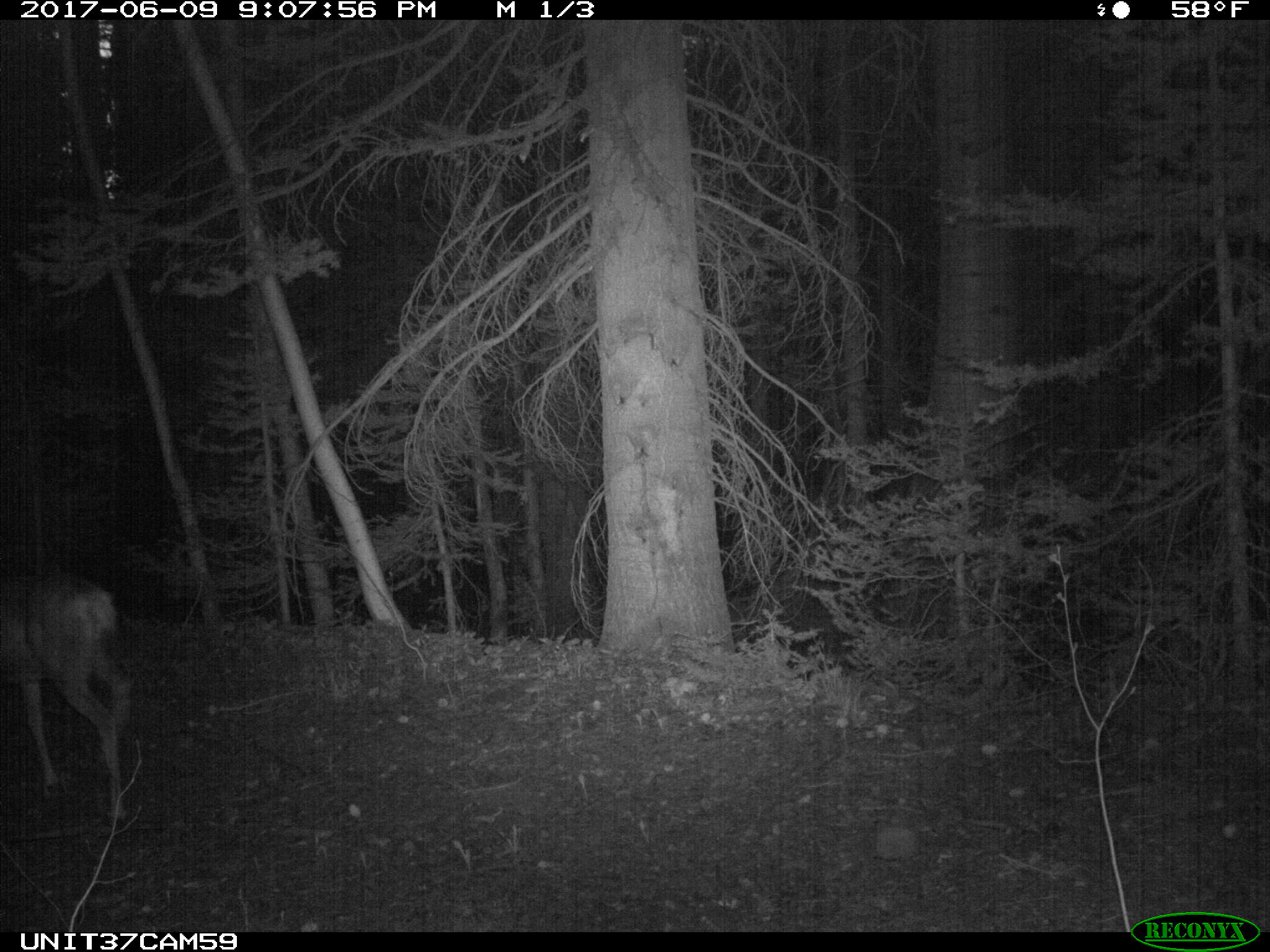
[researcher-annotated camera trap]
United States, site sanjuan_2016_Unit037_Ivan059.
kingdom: Animalia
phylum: Chordata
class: Mammalia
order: Artiodactyla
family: Cervidae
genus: Odocoileus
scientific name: Odocoileus hemionus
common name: mule deer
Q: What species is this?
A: Odocoileus hemionus (mule deer).